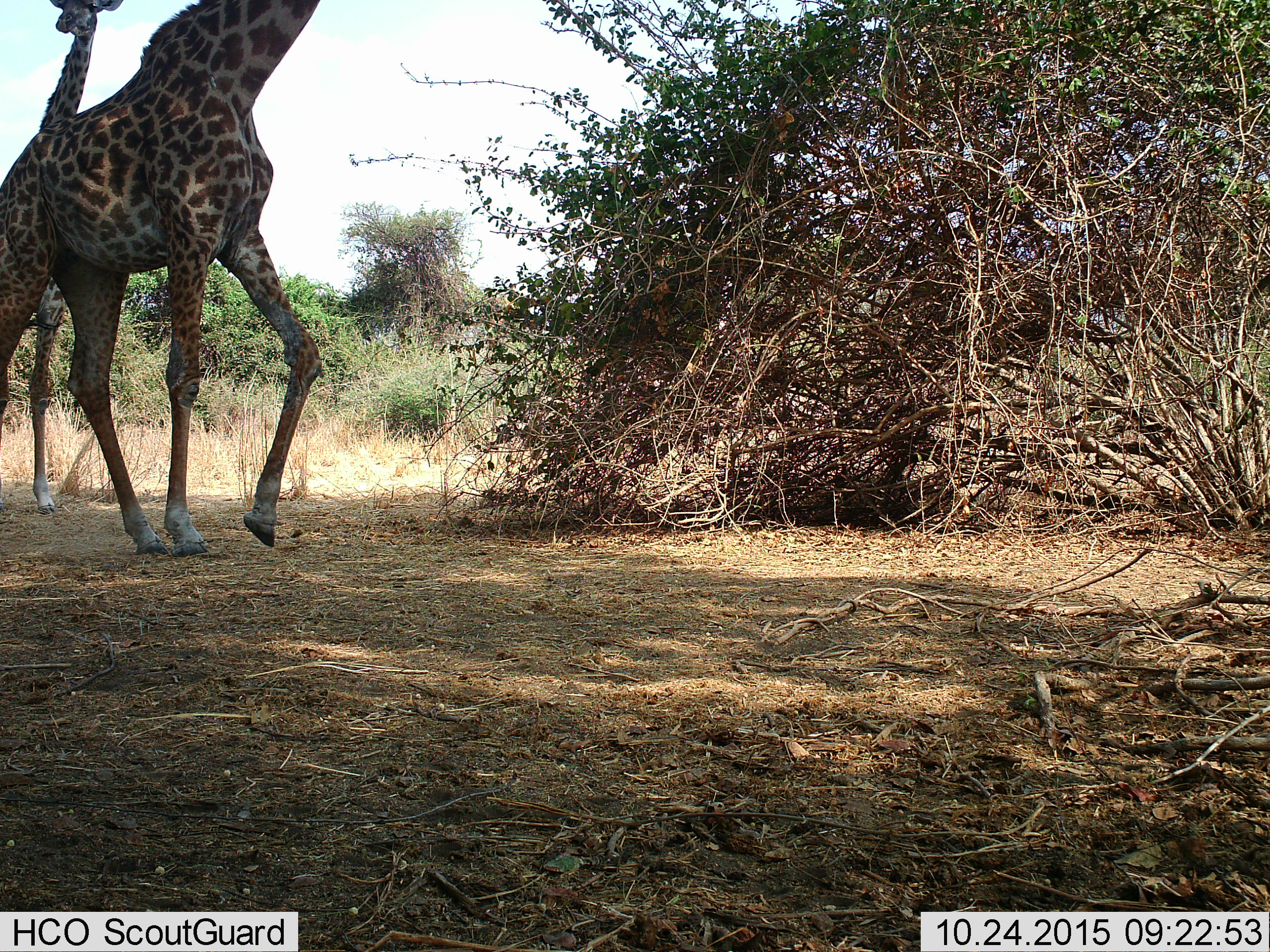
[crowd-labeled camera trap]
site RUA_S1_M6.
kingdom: Animalia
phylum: Chordata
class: Mammalia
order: Artiodactyla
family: Giraffidae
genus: Giraffa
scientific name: Giraffa camelopardalis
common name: giraffe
Giraffe (Giraffa camelopardalis), count 2. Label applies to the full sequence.